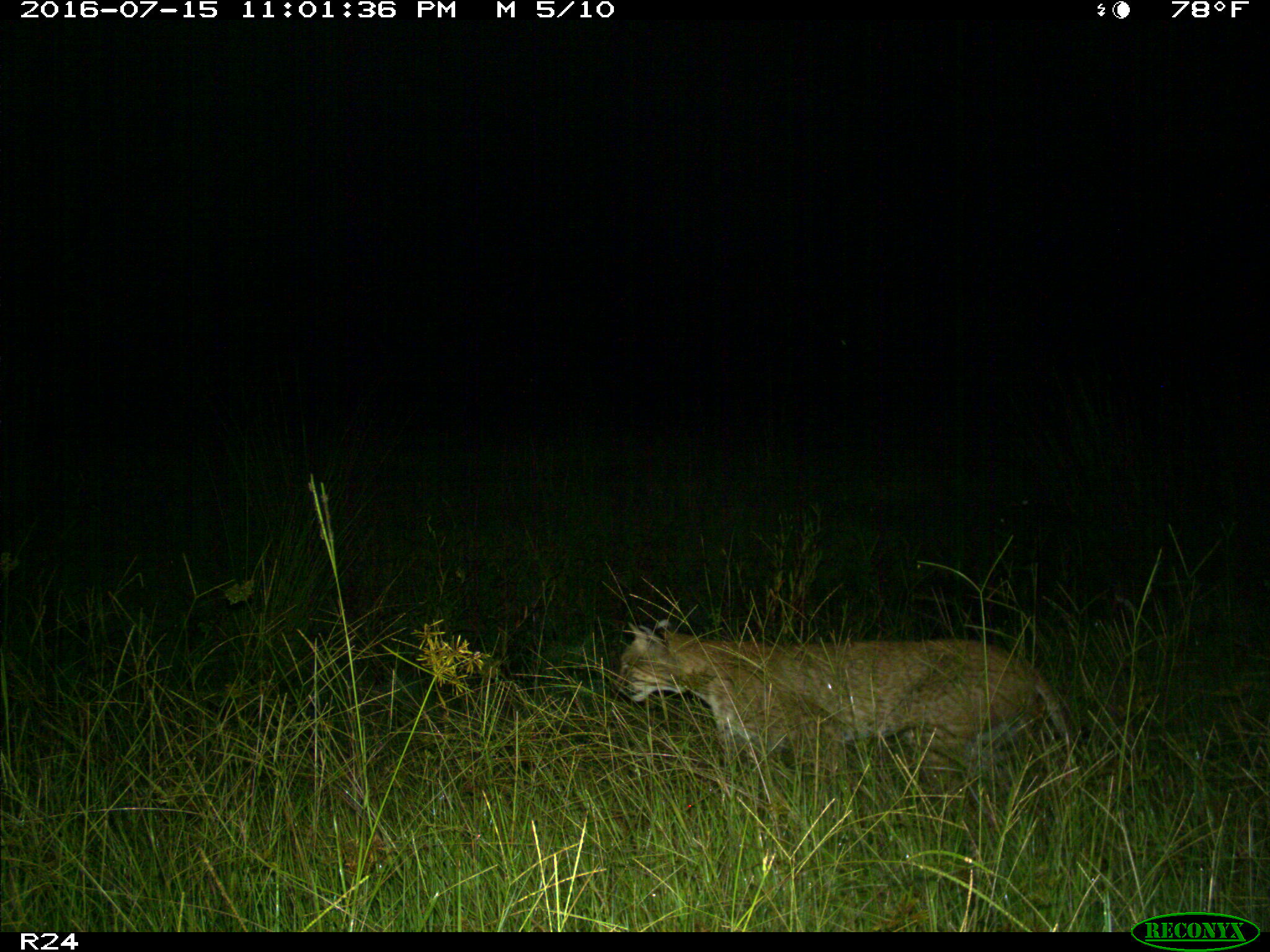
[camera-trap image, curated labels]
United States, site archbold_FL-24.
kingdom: Animalia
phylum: Chordata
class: Mammalia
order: Carnivora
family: Felidae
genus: Lynx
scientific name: Lynx rufus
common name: bobcat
Lynx rufus (bobcat).